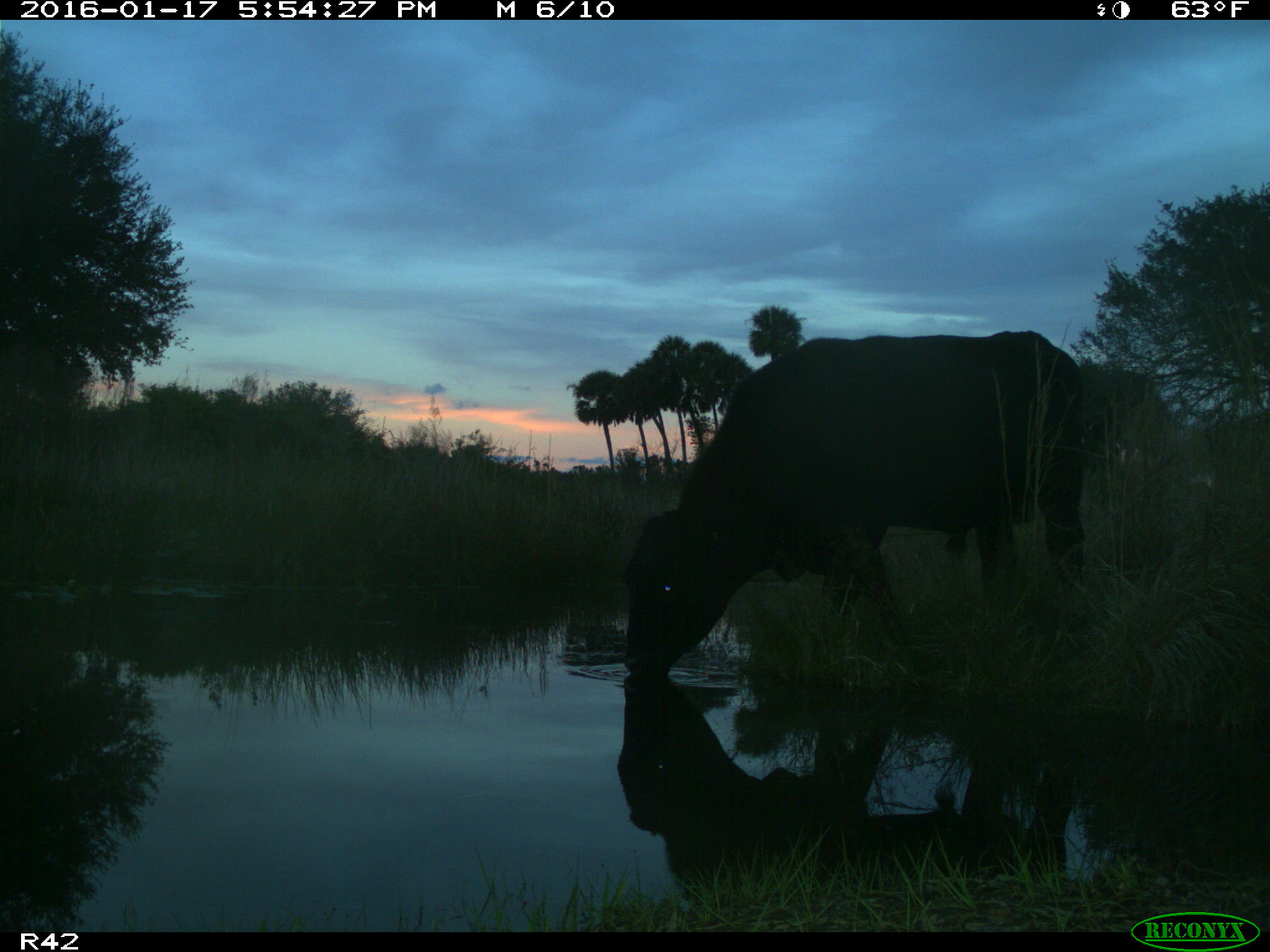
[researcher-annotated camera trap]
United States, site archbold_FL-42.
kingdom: Animalia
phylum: Chordata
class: Mammalia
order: Artiodactyla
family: Bovidae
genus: Bos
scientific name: Bos taurus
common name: domestic cow